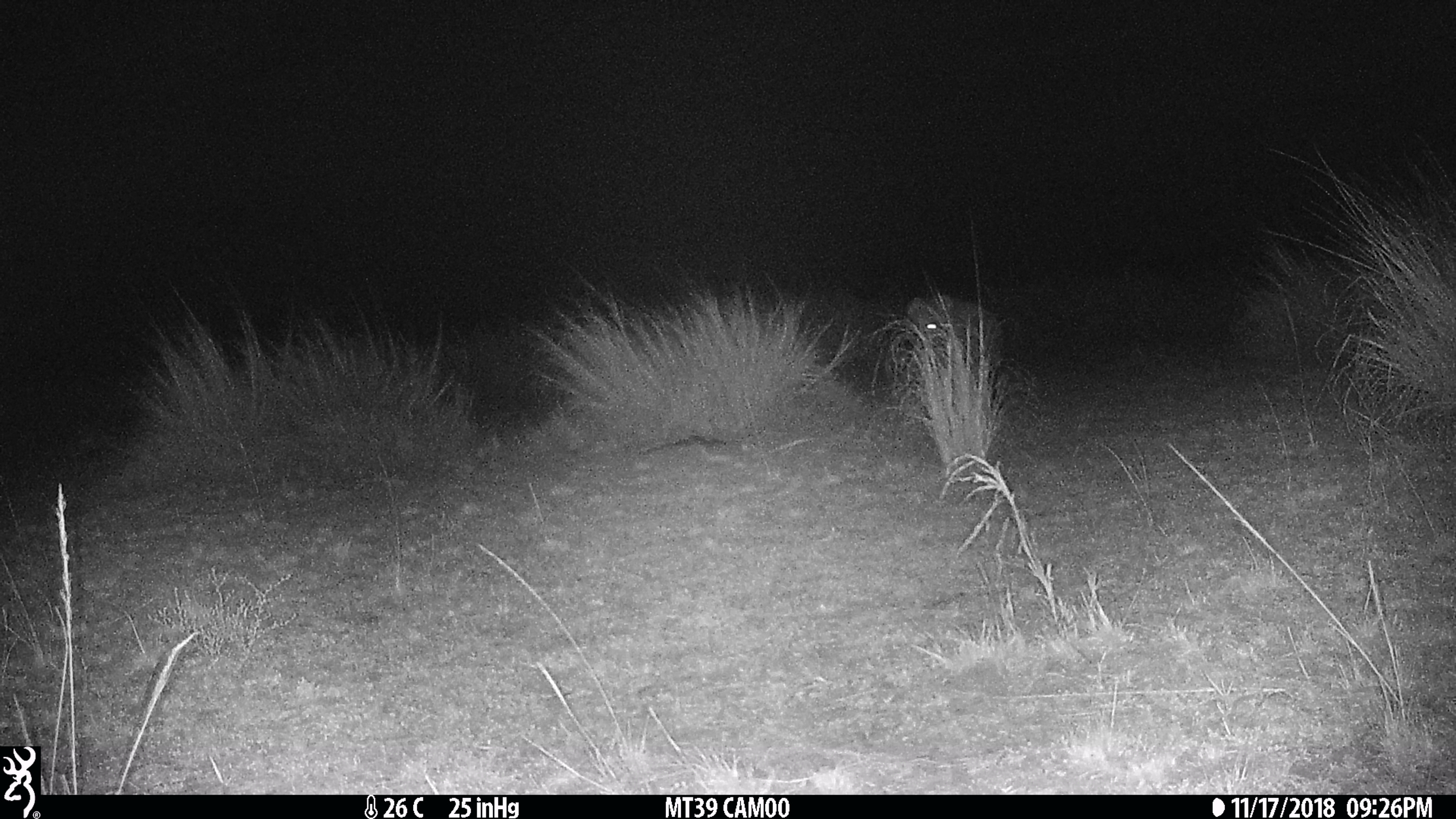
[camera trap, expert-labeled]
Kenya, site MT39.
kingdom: Animalia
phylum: Chordata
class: Mammalia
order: Carnivora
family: Hyaenidae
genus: Crocuta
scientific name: Crocuta crocuta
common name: spotted hyena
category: hyena spotted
Hyena spotted (spotted hyena) (Crocuta crocuta).